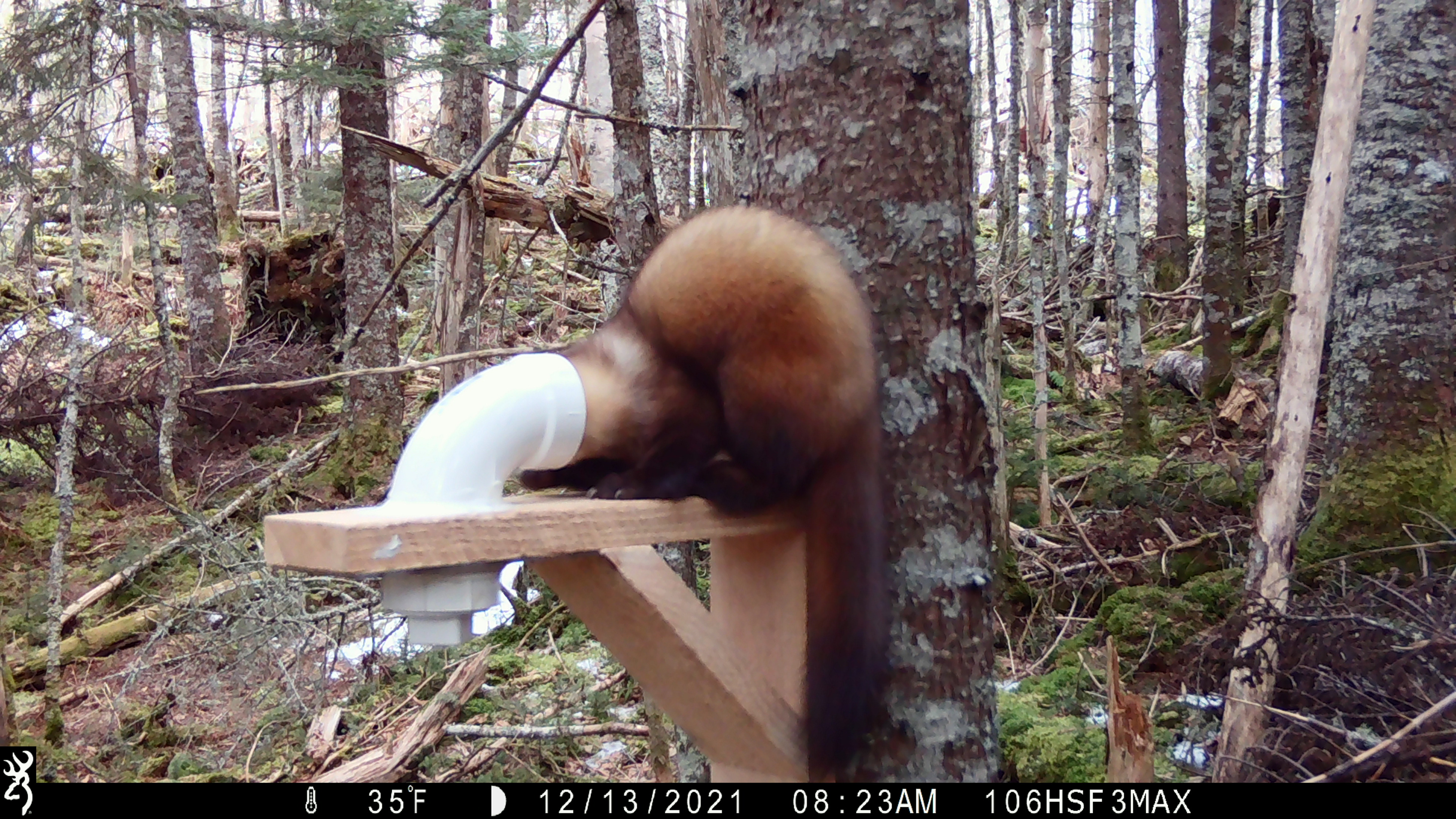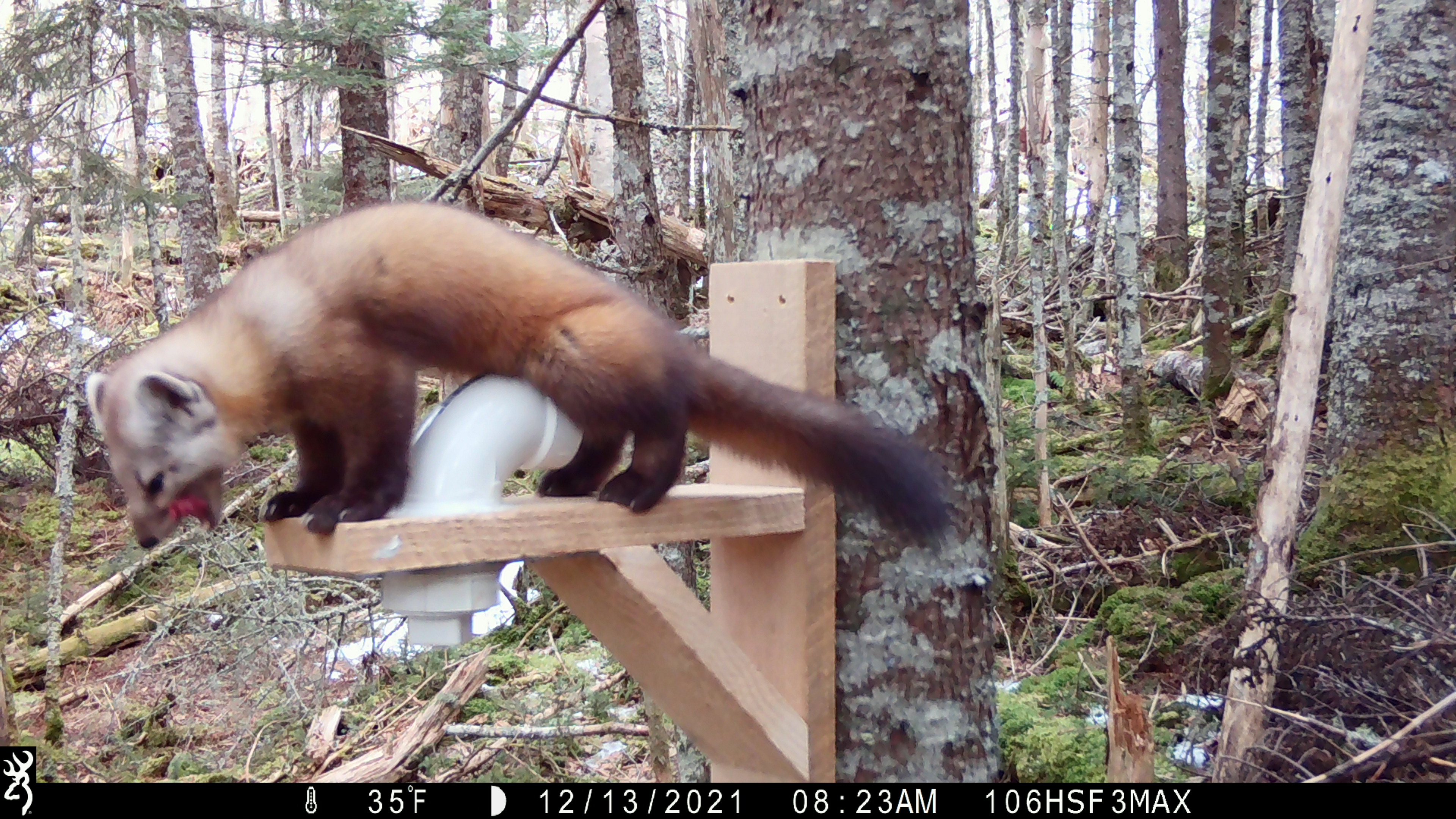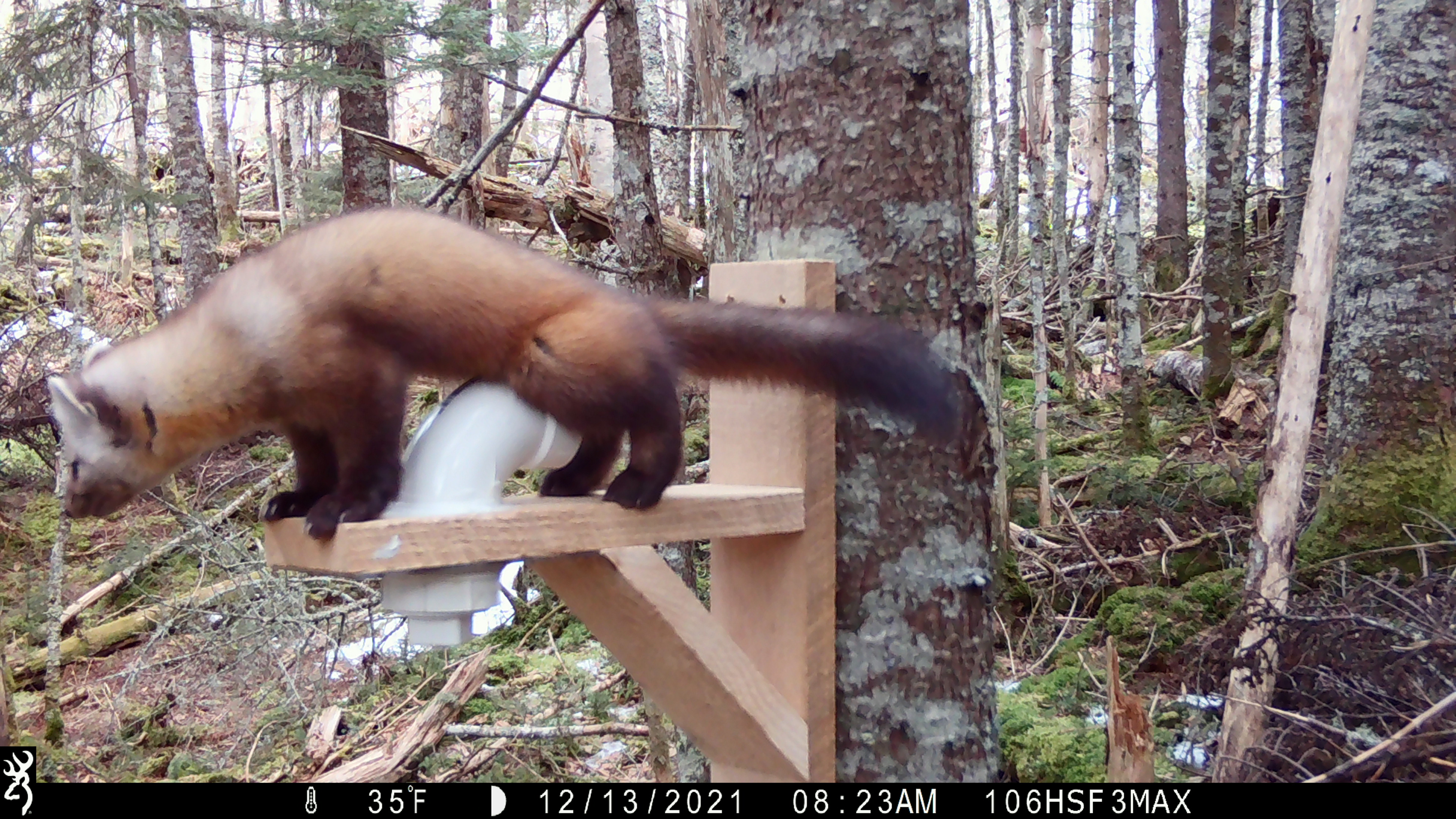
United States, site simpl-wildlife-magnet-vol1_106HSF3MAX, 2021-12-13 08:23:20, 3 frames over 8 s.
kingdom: Animalia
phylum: Chordata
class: Mammalia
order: Carnivora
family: Mustelidae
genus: Martes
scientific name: Martes americana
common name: american marten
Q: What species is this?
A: American marten (Martes americana).